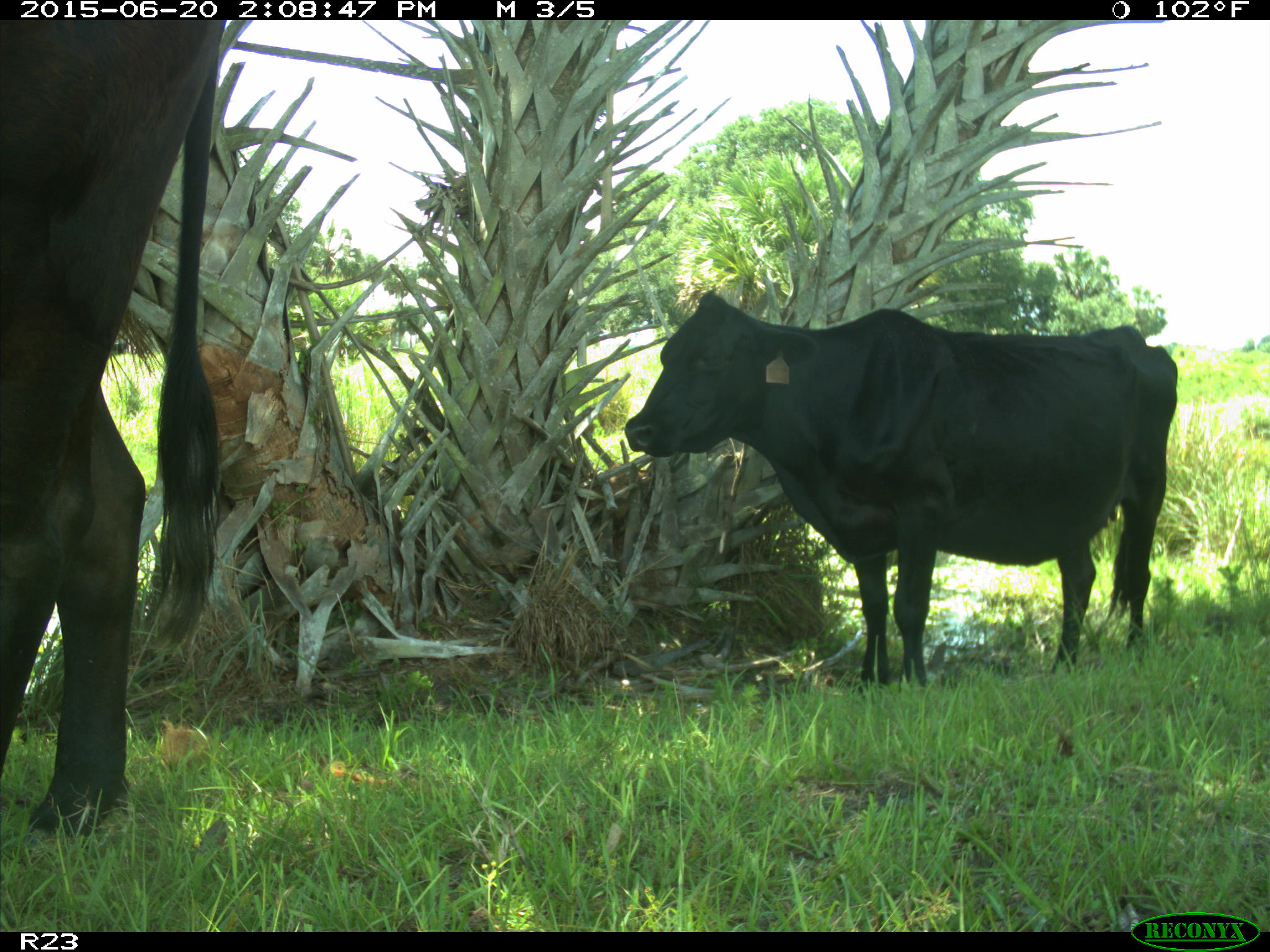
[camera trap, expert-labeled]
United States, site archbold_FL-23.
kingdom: Animalia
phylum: Chordata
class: Mammalia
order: Artiodactyla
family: Bovidae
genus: Bos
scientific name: Bos taurus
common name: domestic cow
Bos taurus (domestic cow).